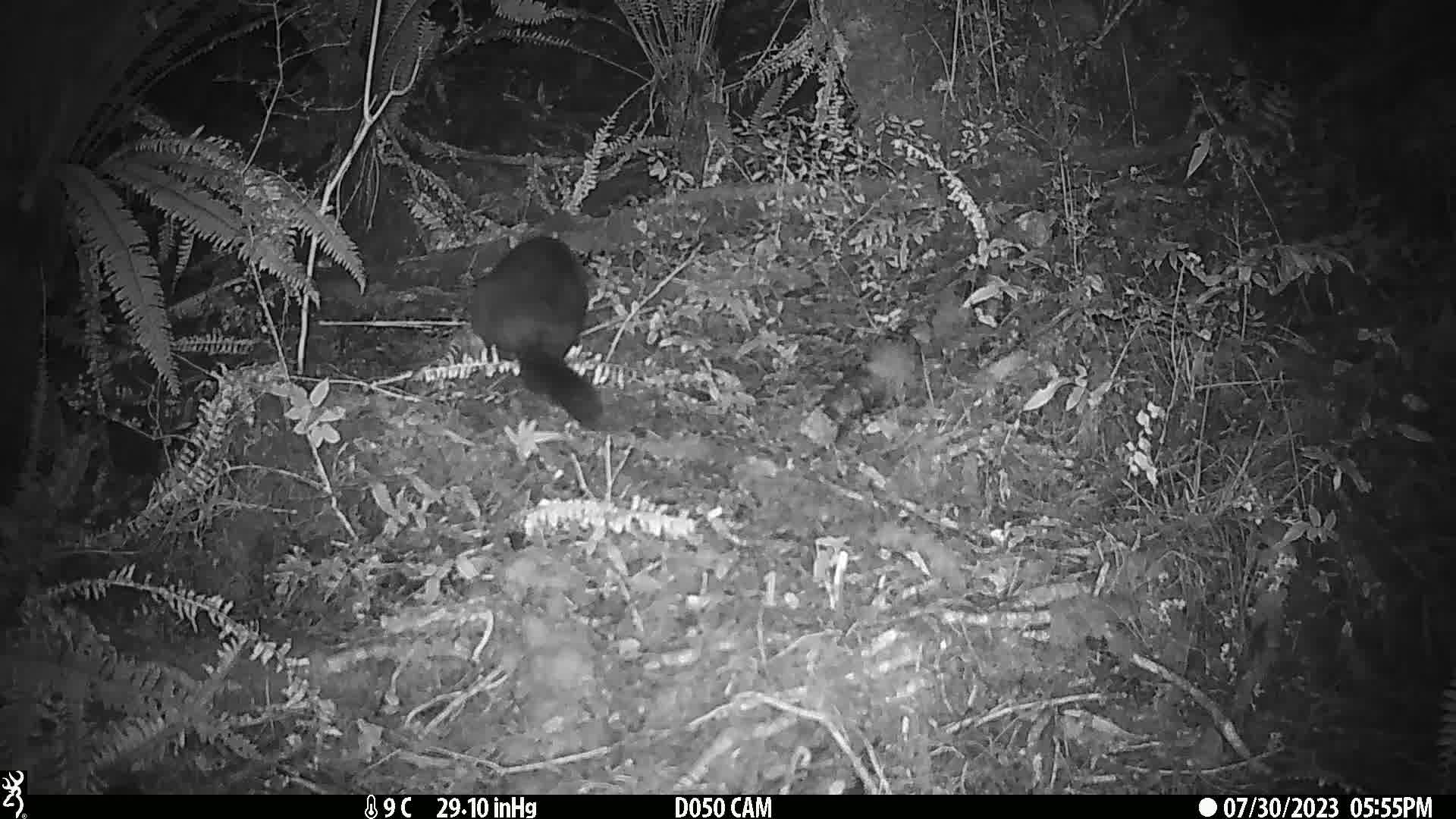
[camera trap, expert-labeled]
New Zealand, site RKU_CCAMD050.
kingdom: Animalia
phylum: Chordata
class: Mammalia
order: Diprotodontia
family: Phalangeridae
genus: Trichosurus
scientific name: Trichosurus vulpecula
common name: common brushtail possum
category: possum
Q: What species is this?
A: Possum (common brushtail possum) (Trichosurus vulpecula).